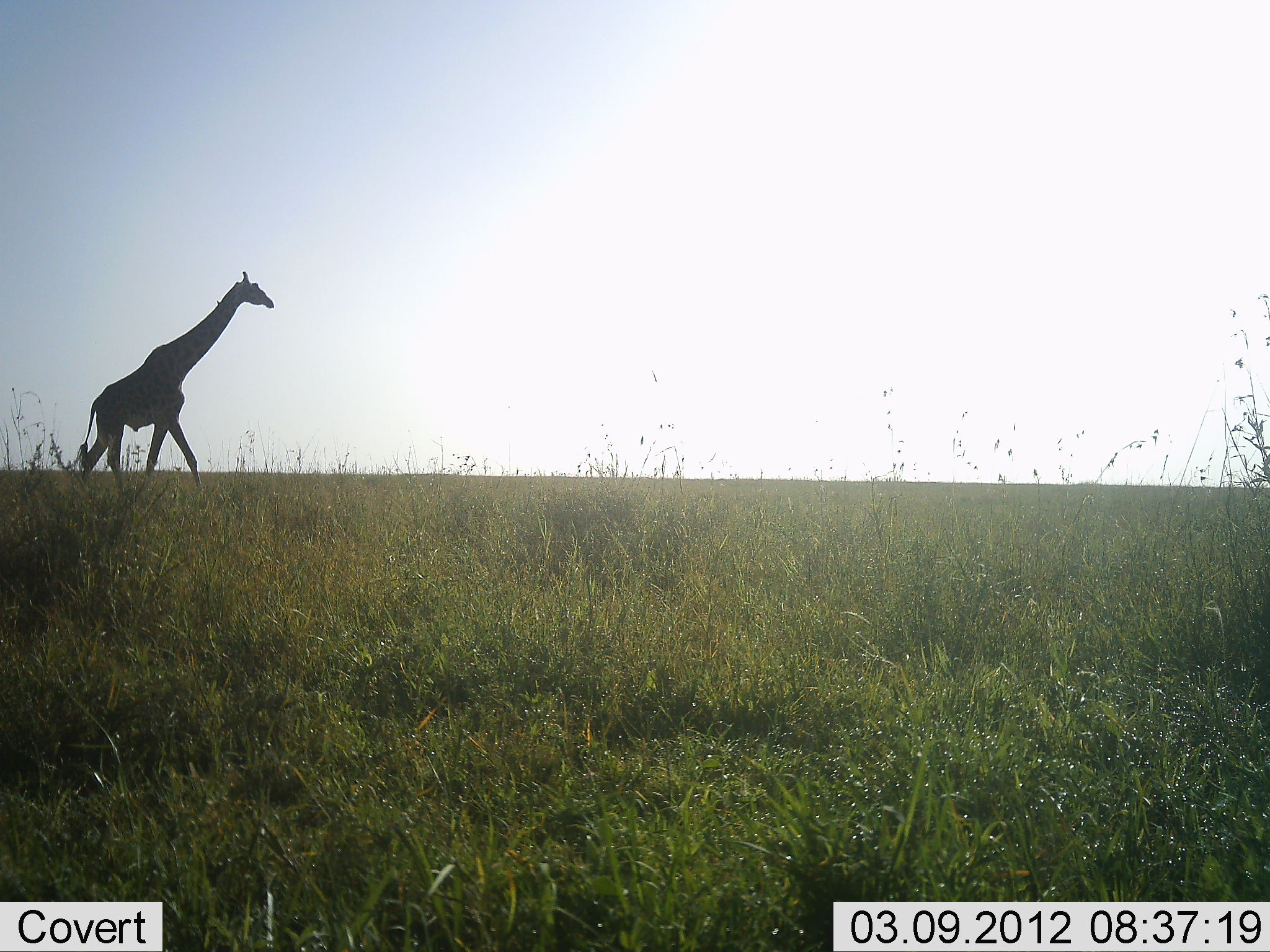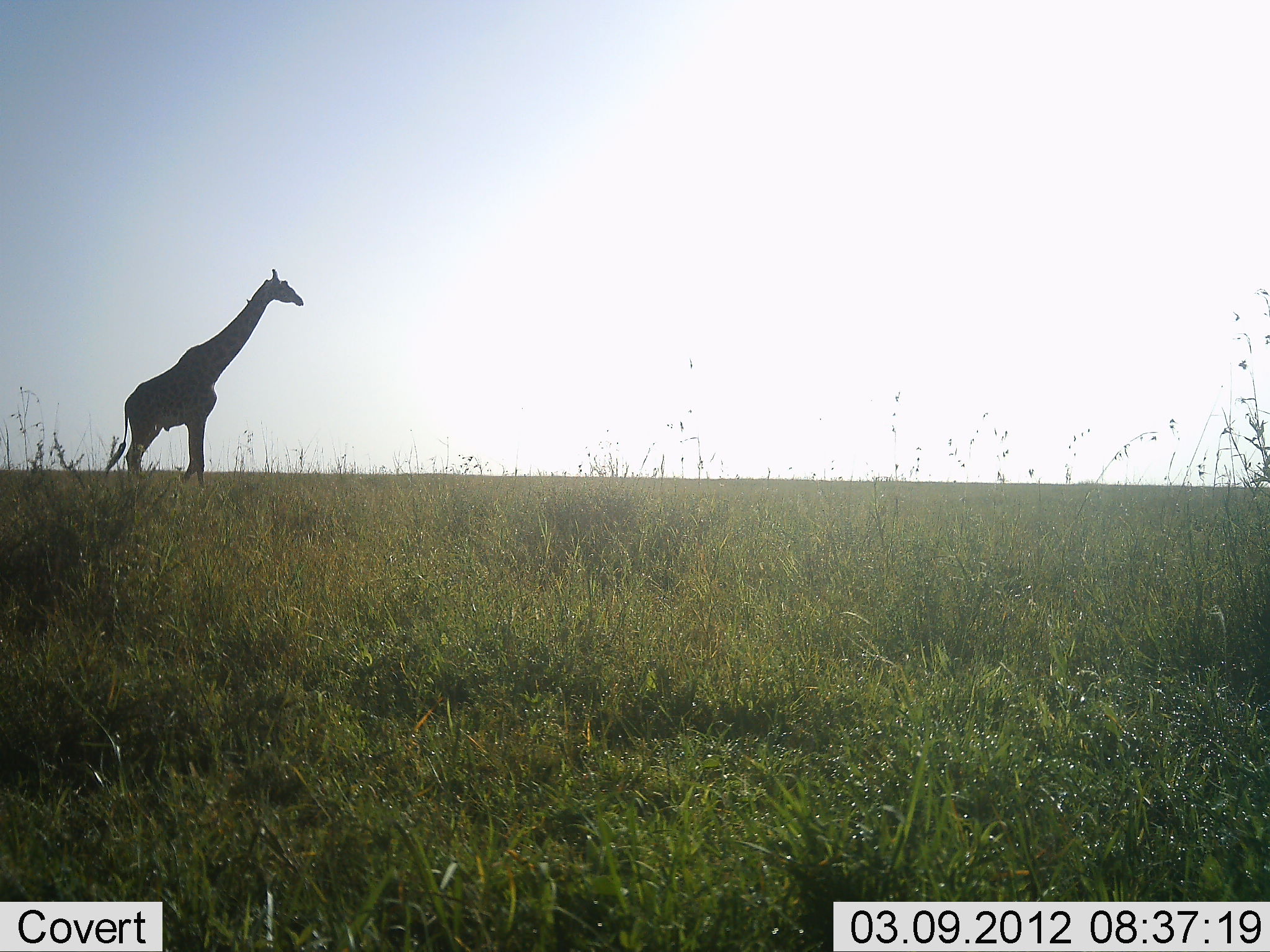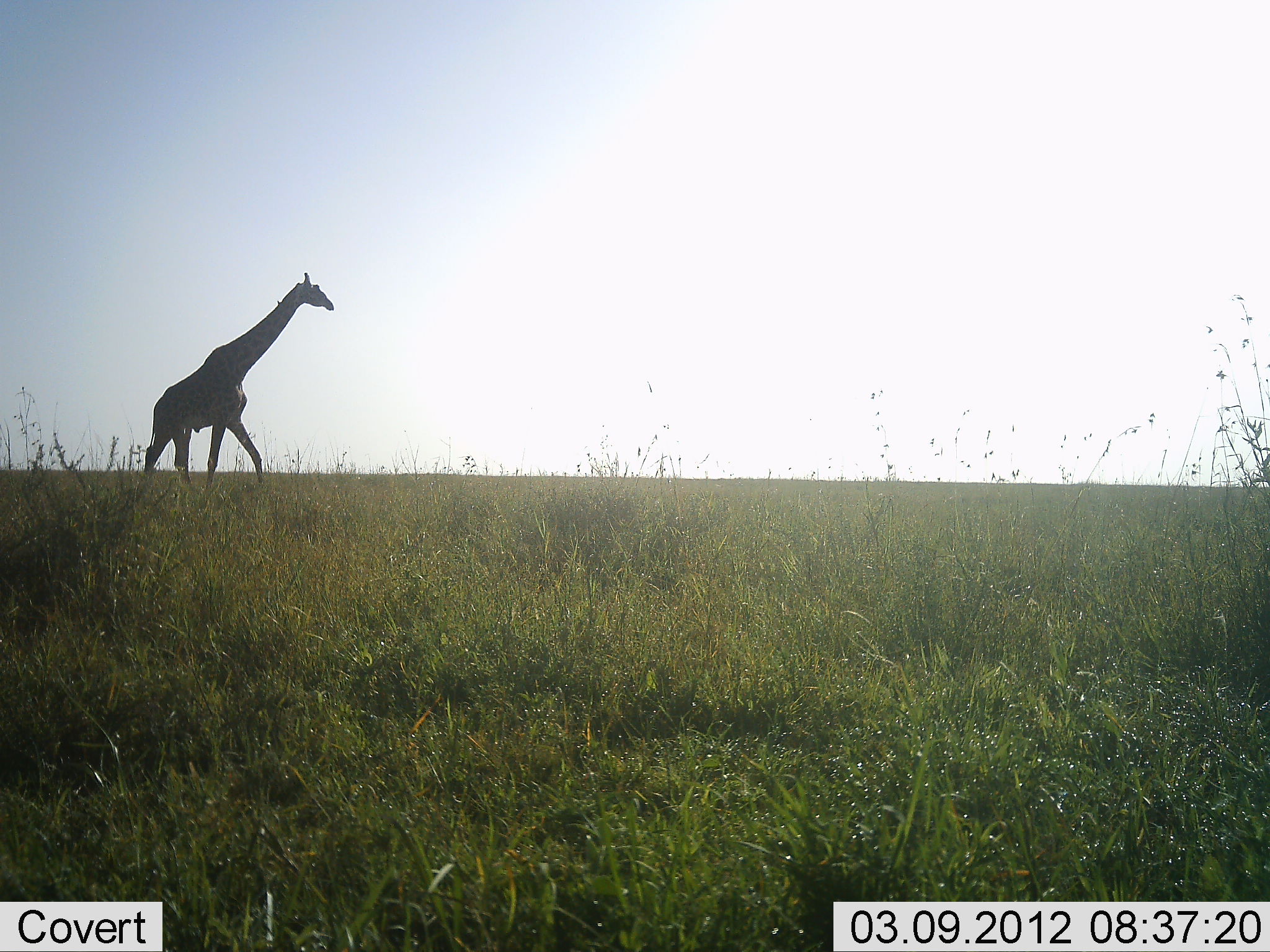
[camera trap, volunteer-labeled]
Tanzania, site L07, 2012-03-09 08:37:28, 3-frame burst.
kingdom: Animalia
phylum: Chordata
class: Mammalia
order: Artiodactyla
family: Giraffidae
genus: Giraffa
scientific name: Giraffa camelopardalis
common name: giraffe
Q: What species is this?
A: Giraffe (Giraffa camelopardalis).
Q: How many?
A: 1.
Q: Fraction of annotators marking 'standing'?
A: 8%.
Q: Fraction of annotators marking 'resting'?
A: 0%.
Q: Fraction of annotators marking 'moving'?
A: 92%.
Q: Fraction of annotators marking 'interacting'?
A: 0%.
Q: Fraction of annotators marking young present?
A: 0%.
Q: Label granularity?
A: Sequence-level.